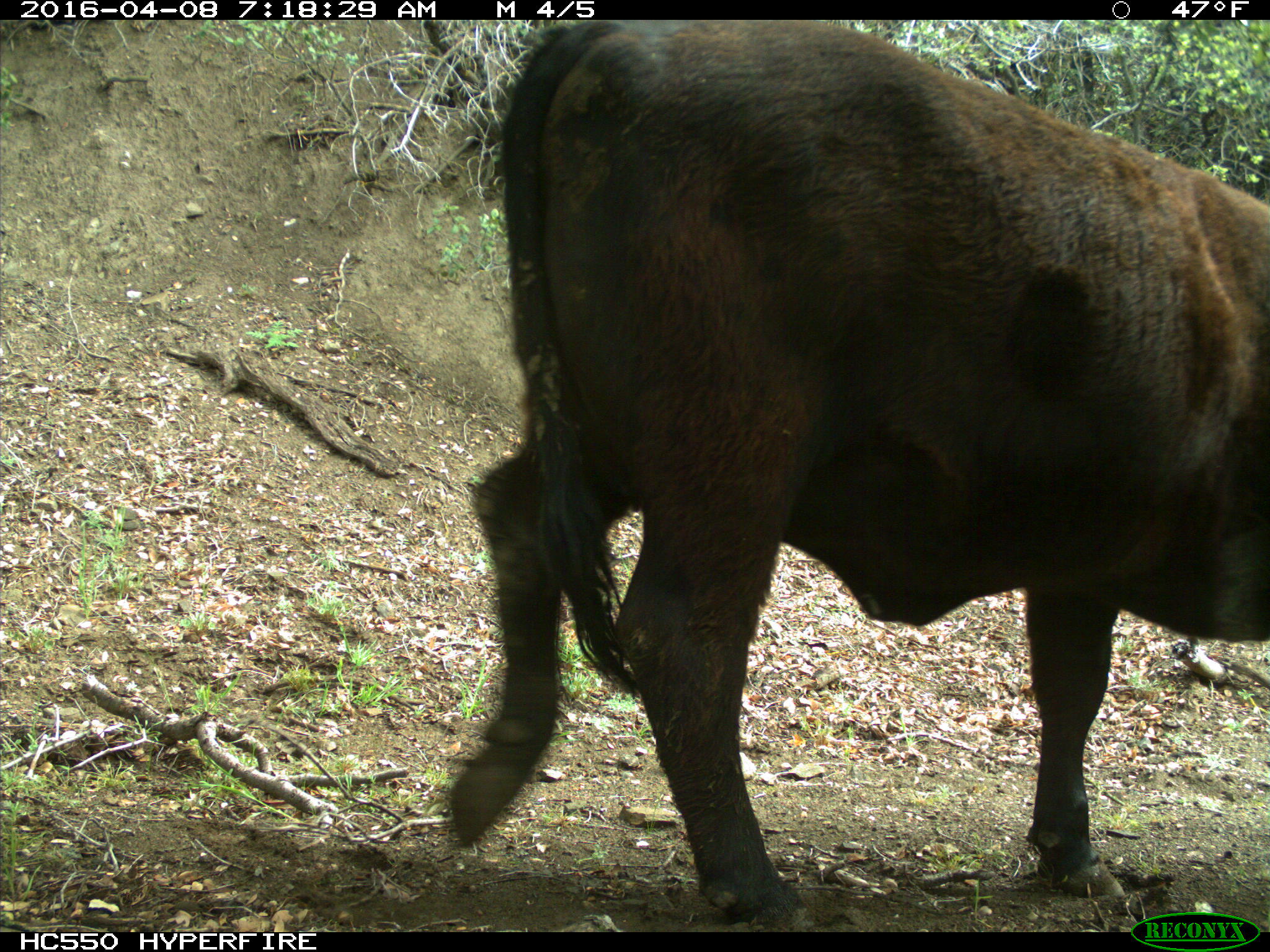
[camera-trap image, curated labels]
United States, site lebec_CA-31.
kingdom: Animalia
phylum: Chordata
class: Mammalia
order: Artiodactyla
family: Bovidae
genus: Bos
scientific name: Bos taurus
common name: domestic cow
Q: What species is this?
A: Bos taurus (domestic cow).